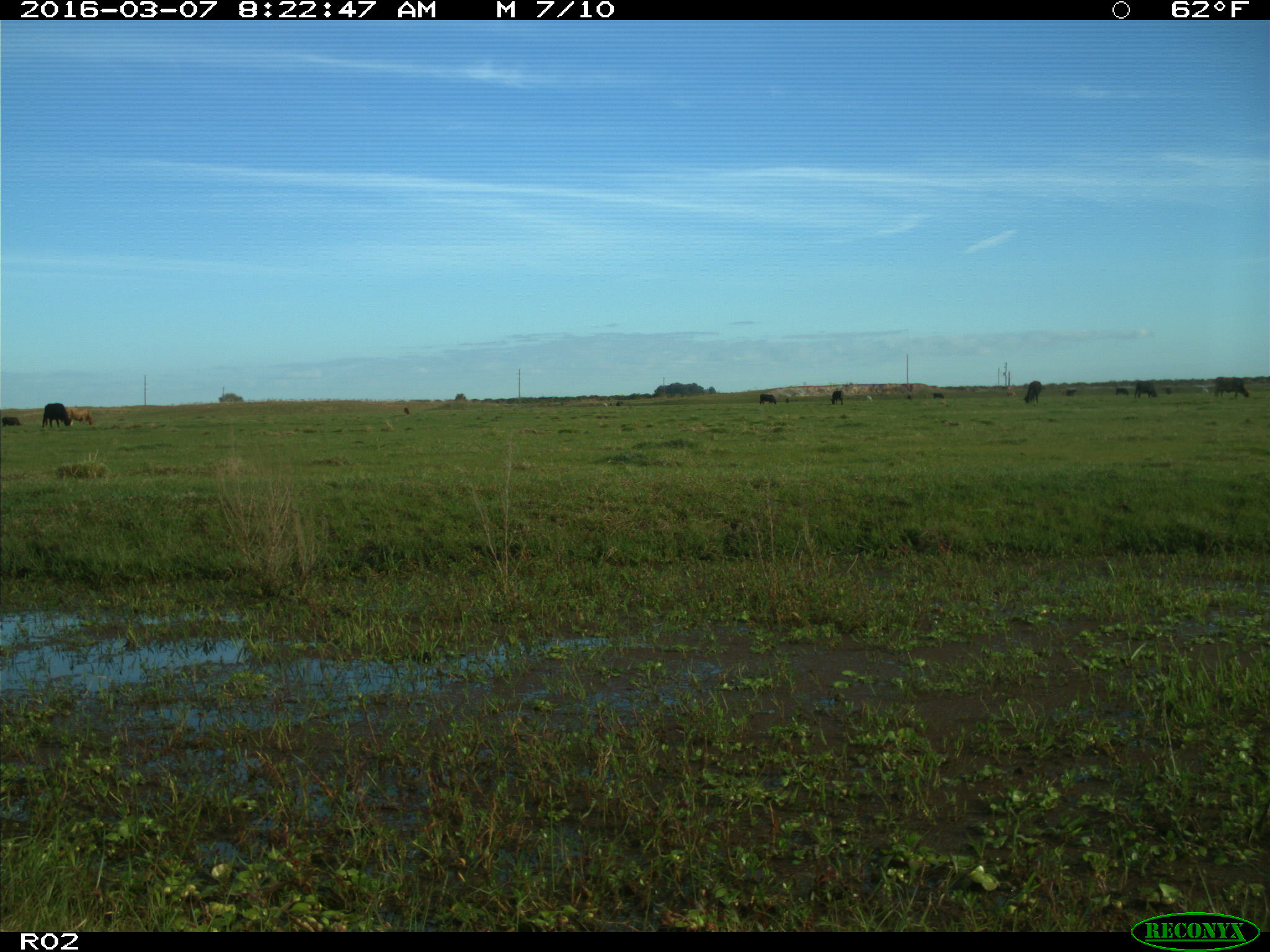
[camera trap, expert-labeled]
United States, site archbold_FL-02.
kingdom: Animalia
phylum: Chordata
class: Mammalia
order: Artiodactyla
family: Bovidae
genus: Bos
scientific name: Bos taurus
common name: domestic cow